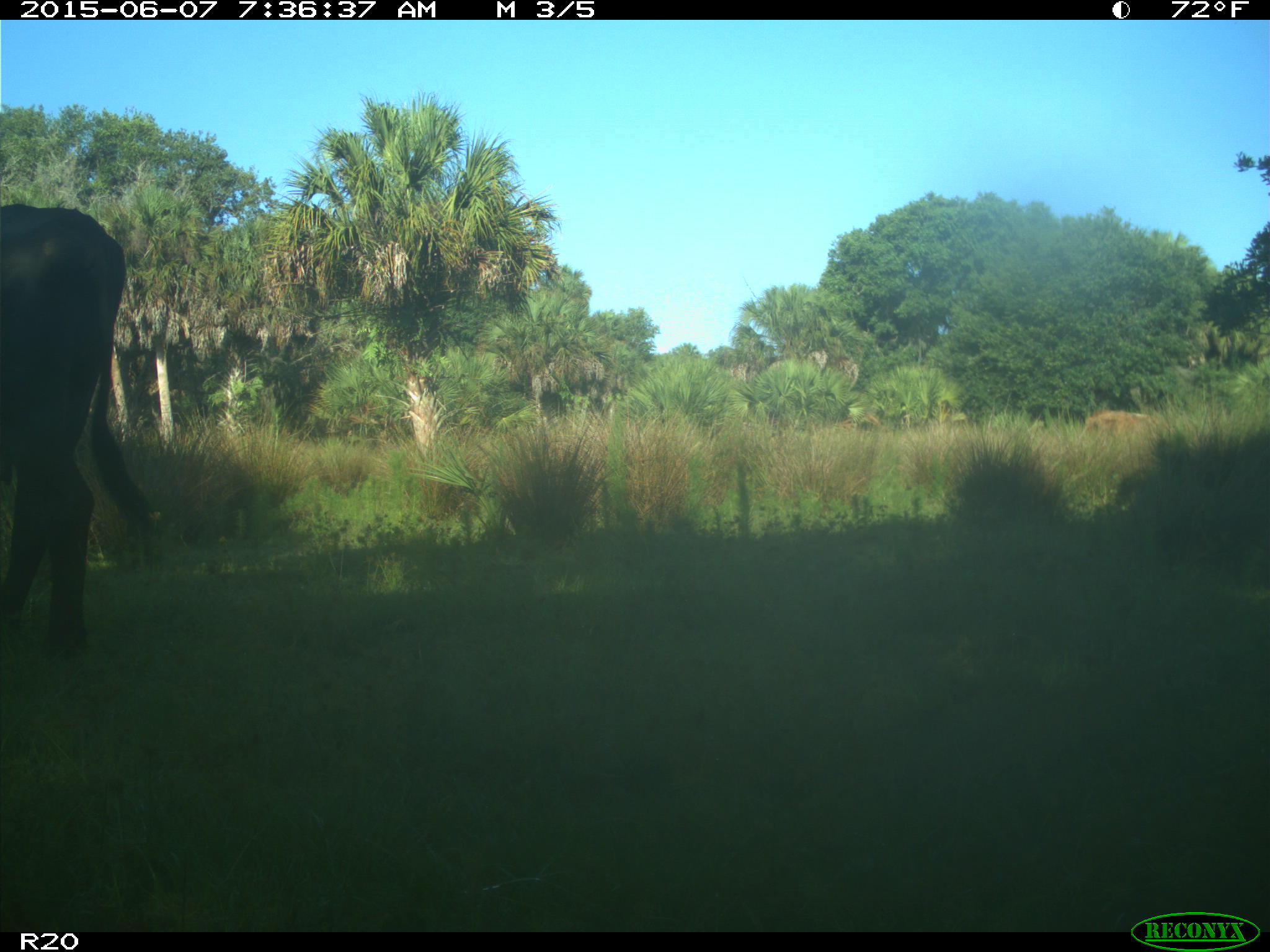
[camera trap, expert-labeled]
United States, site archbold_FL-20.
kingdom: Animalia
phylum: Chordata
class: Mammalia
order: Artiodactyla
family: Bovidae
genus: Bos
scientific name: Bos taurus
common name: domestic cow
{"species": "Bos taurus (domestic cow)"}